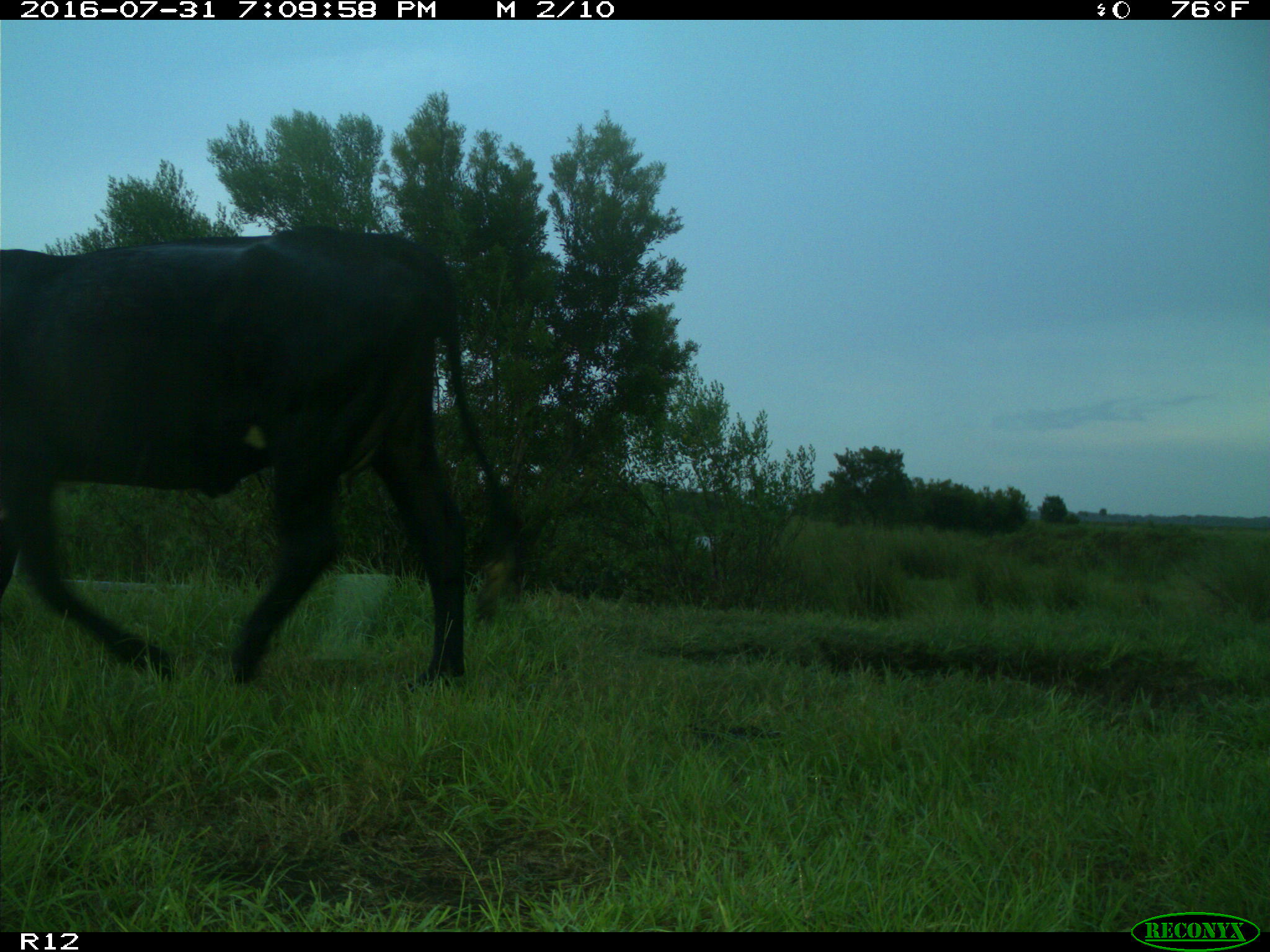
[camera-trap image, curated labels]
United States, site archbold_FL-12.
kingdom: Animalia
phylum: Chordata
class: Mammalia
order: Artiodactyla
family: Bovidae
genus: Bos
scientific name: Bos taurus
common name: domestic cow